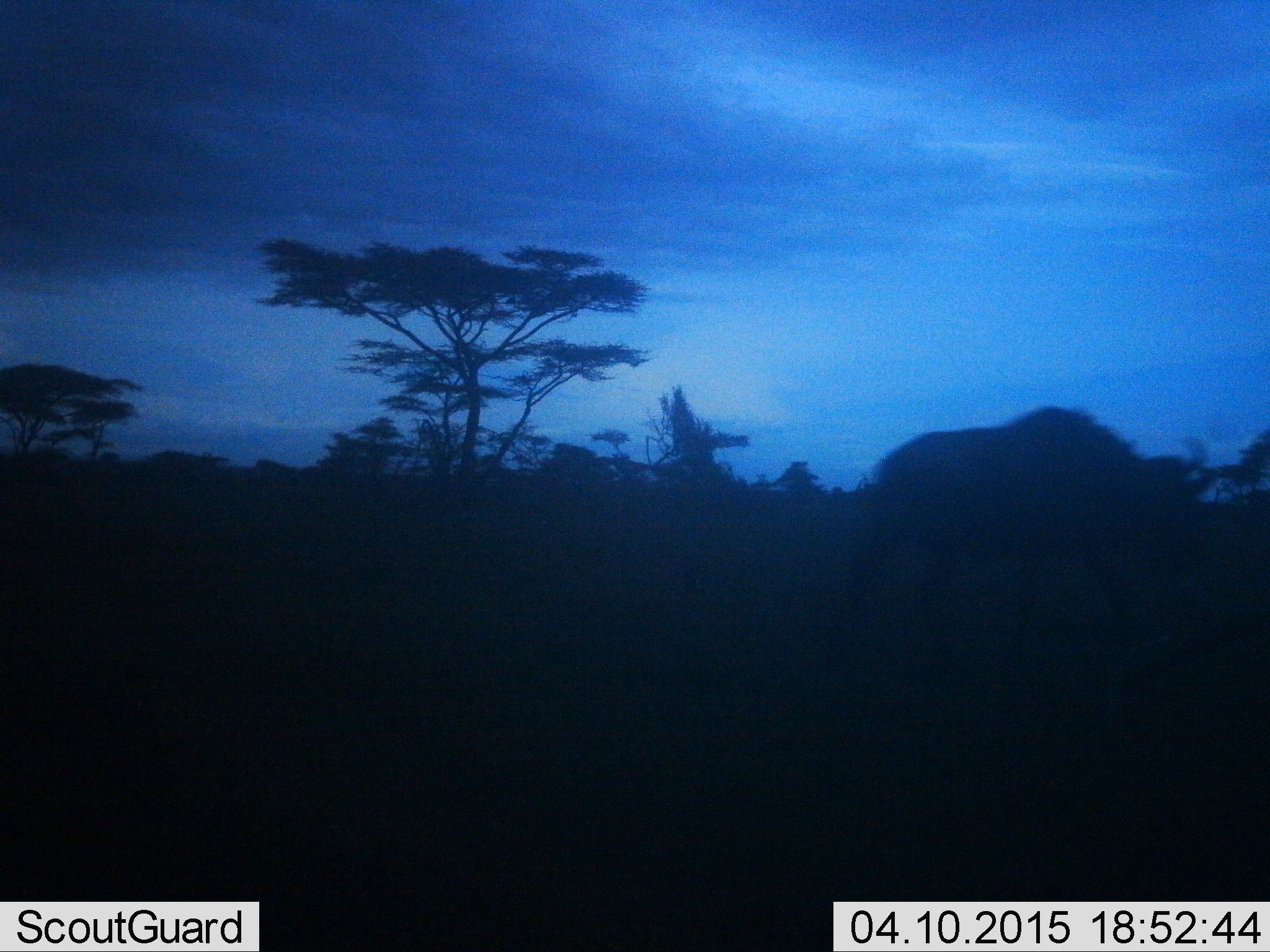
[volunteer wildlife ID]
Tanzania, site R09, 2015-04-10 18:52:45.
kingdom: Animalia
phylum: Chordata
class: Mammalia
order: Artiodactyla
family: Bovidae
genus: Connochaetes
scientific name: Connochaetes taurinus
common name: blue wildebeest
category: wildebeest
Wildebeest (blue wildebeest) (Connochaetes taurinus), count 1. Behavior (volunteer vote fractions): standing 50%, resting 0%, moving 70%, interacting 0%. Young present (vote fraction): 0%. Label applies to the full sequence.